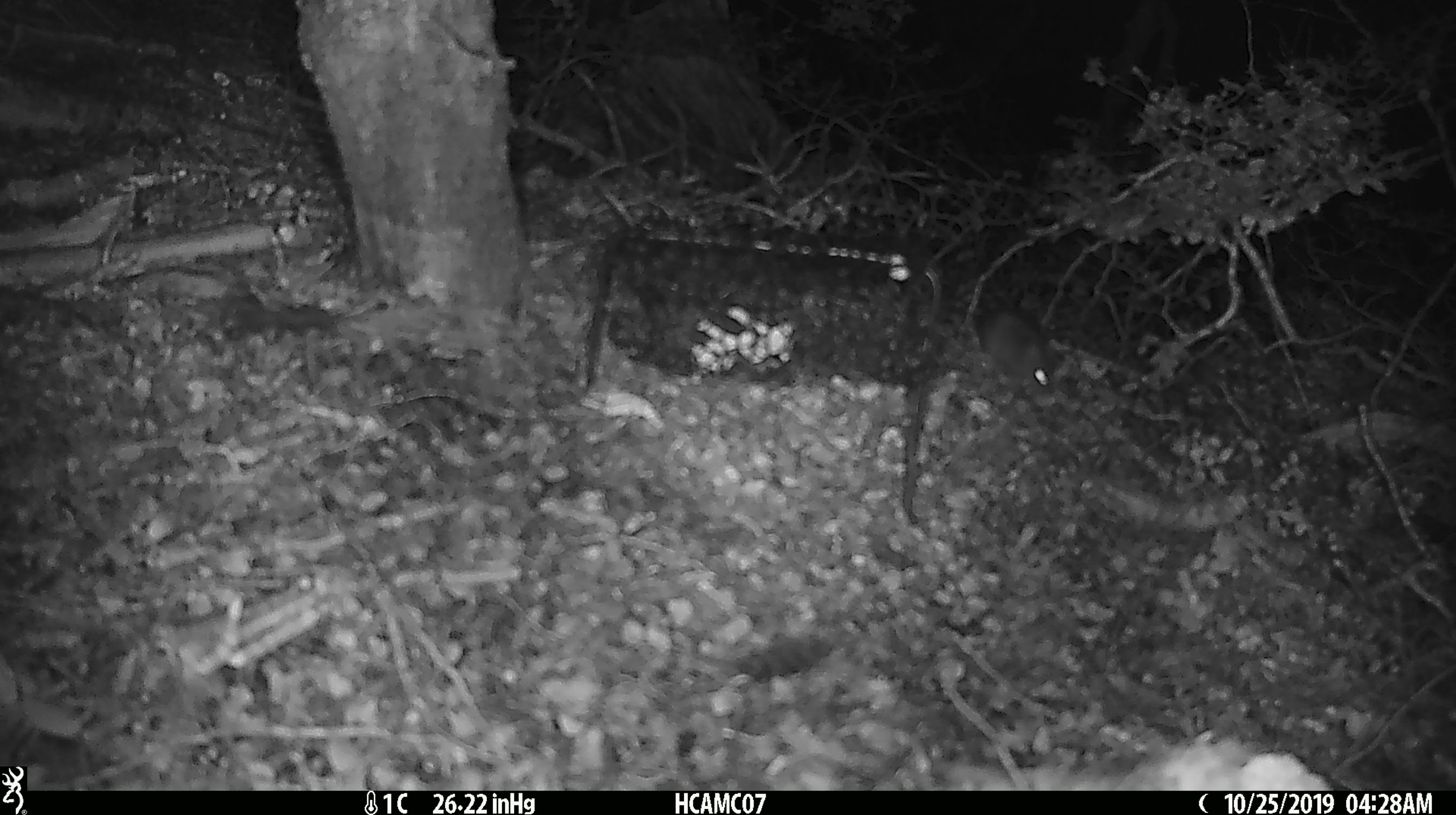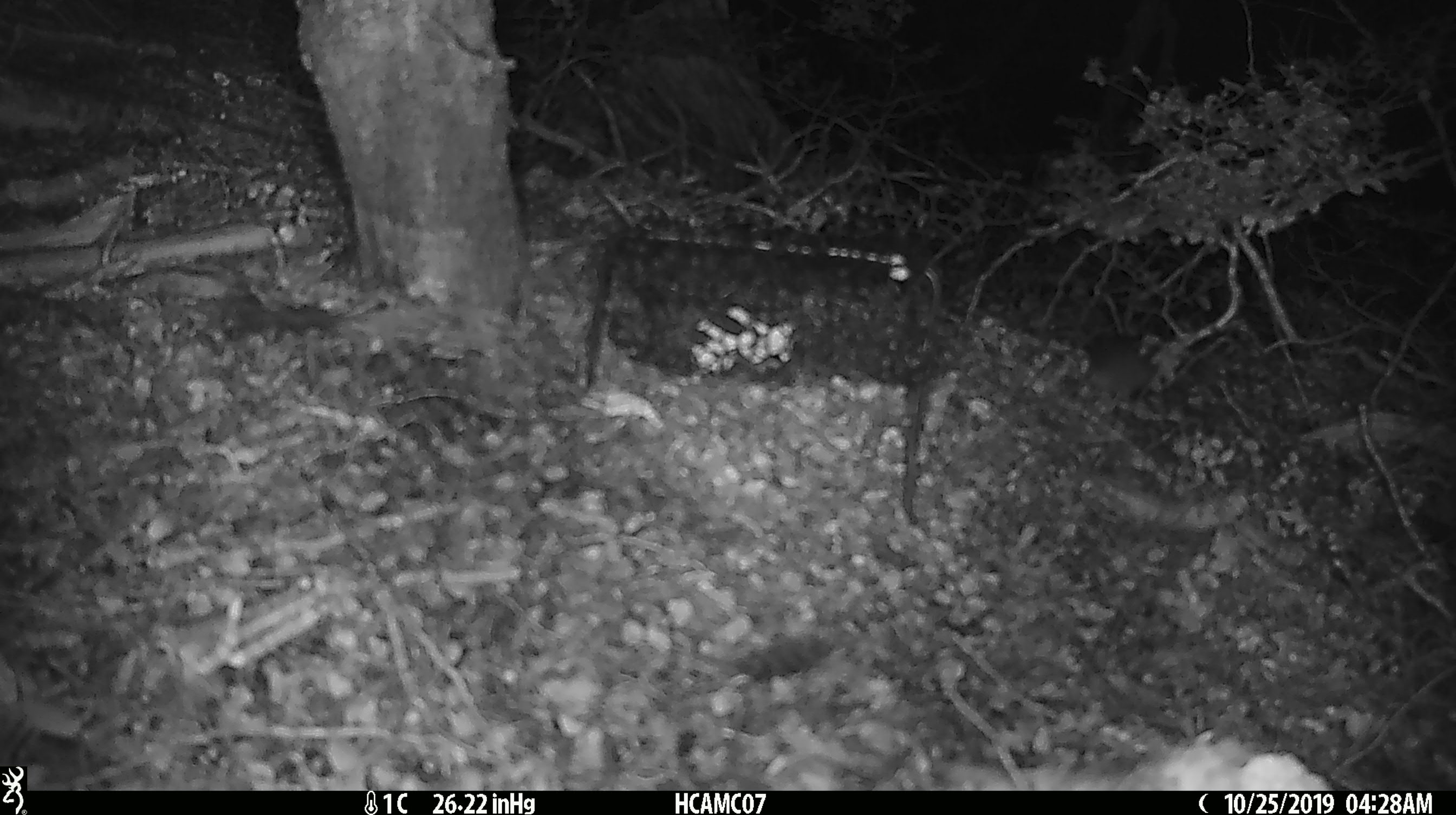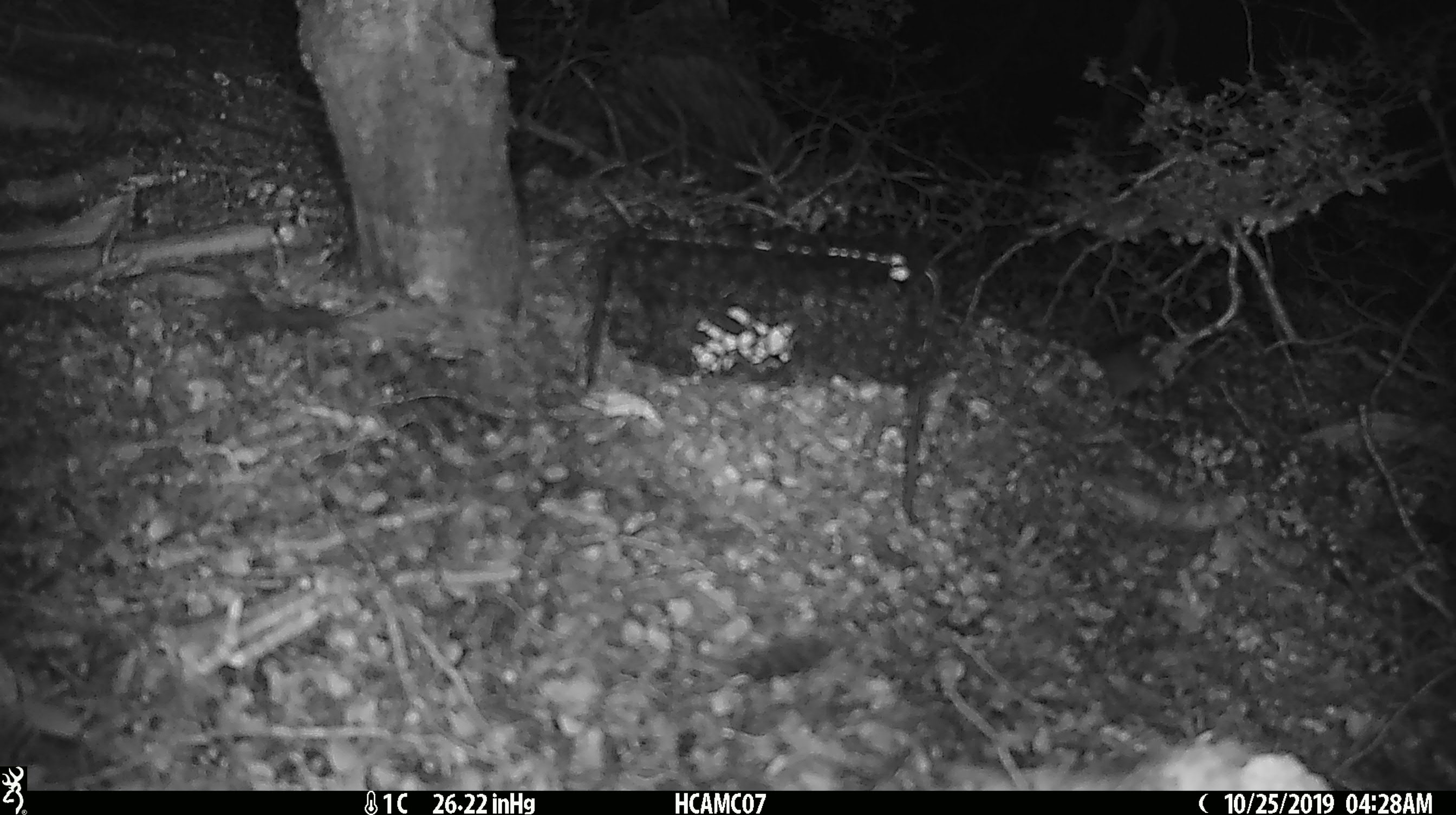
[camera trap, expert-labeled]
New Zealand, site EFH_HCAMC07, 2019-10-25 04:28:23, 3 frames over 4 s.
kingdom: Animalia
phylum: Chordata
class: Mammalia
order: Rodentia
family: Muridae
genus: Mus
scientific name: Mus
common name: mouse